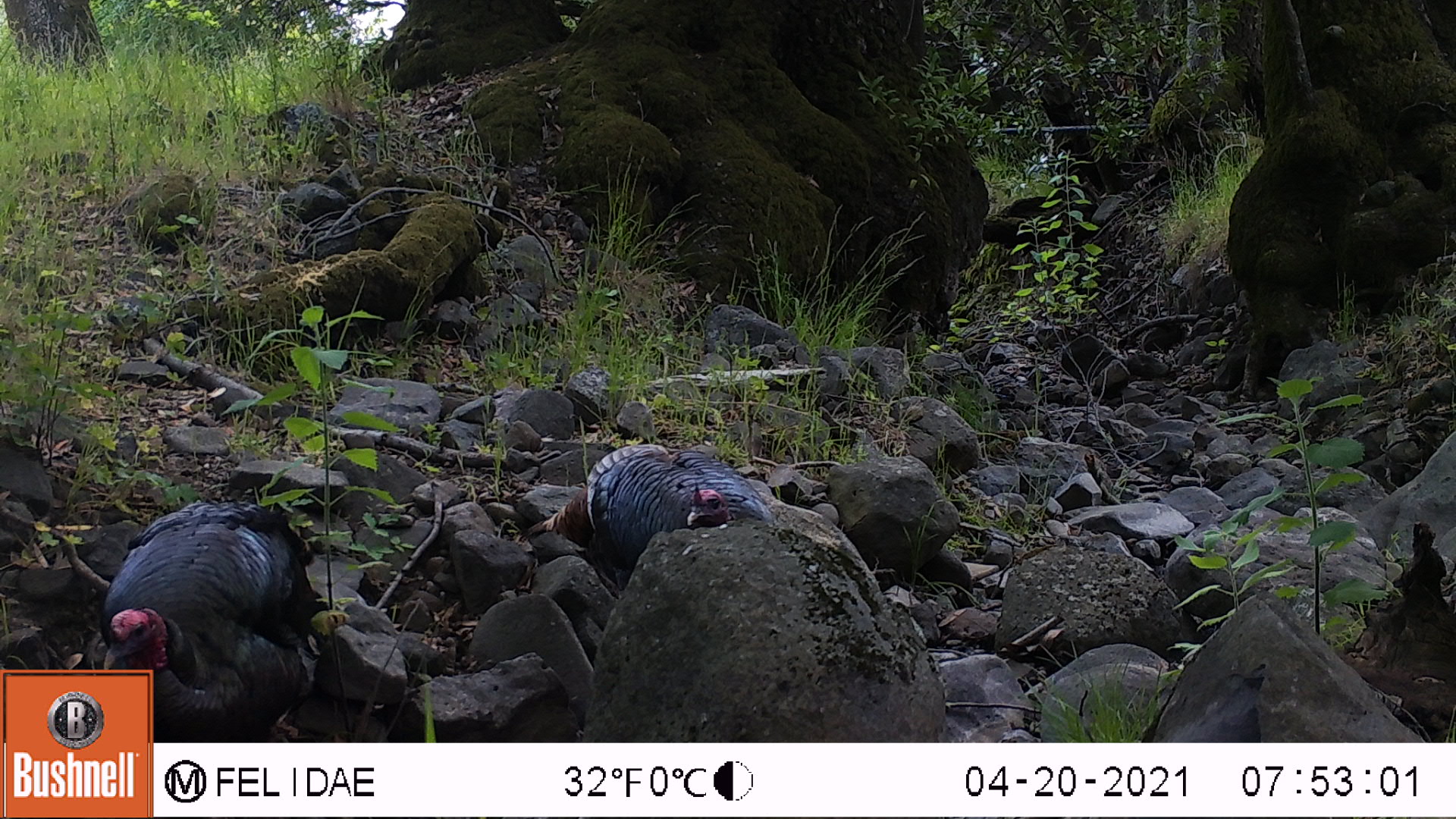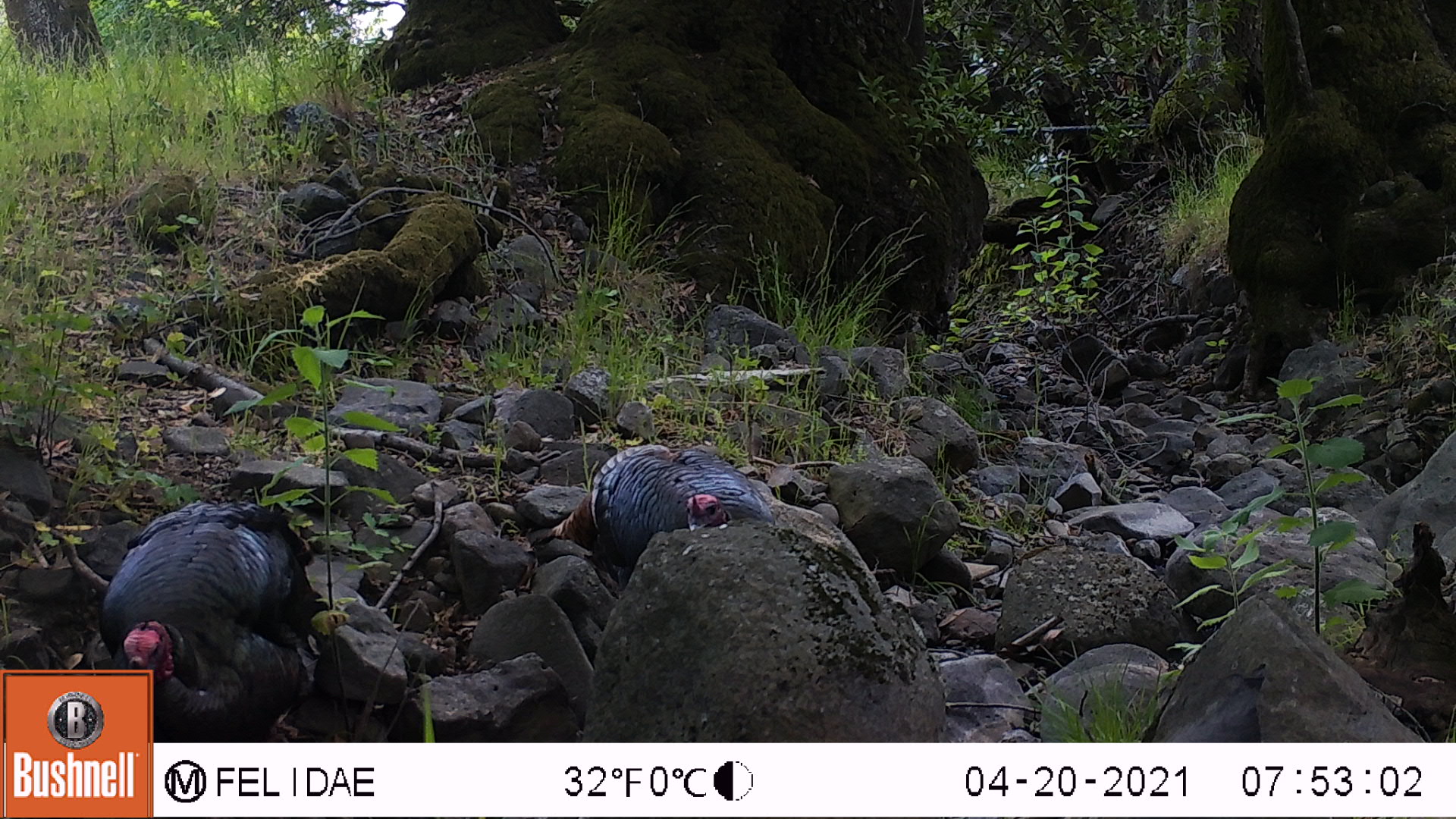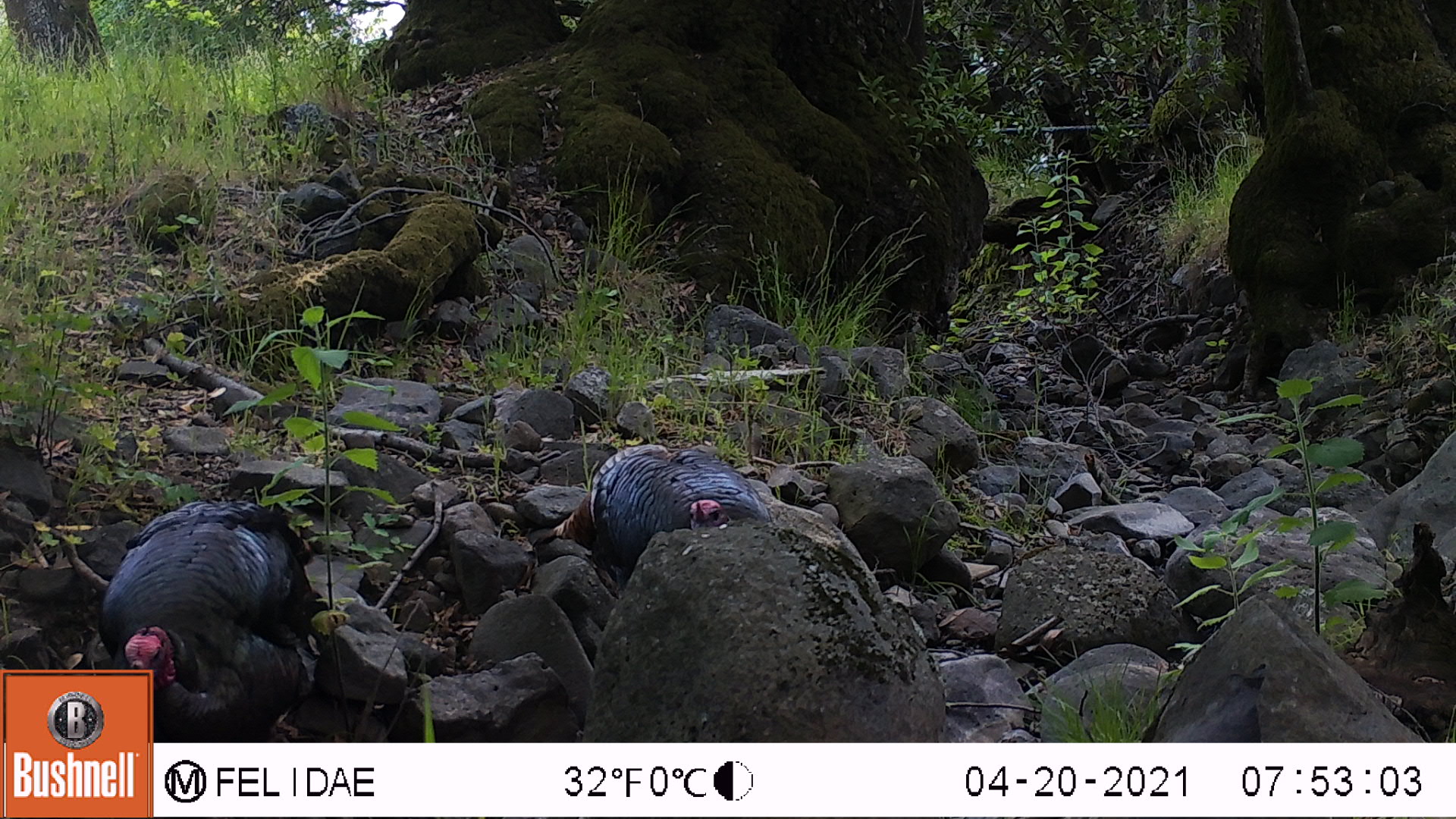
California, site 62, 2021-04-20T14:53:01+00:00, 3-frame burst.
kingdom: Animalia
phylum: Chordata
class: Aves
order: Galliformes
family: Phasianidae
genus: Meleagris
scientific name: Meleagris gallopavo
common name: turkey